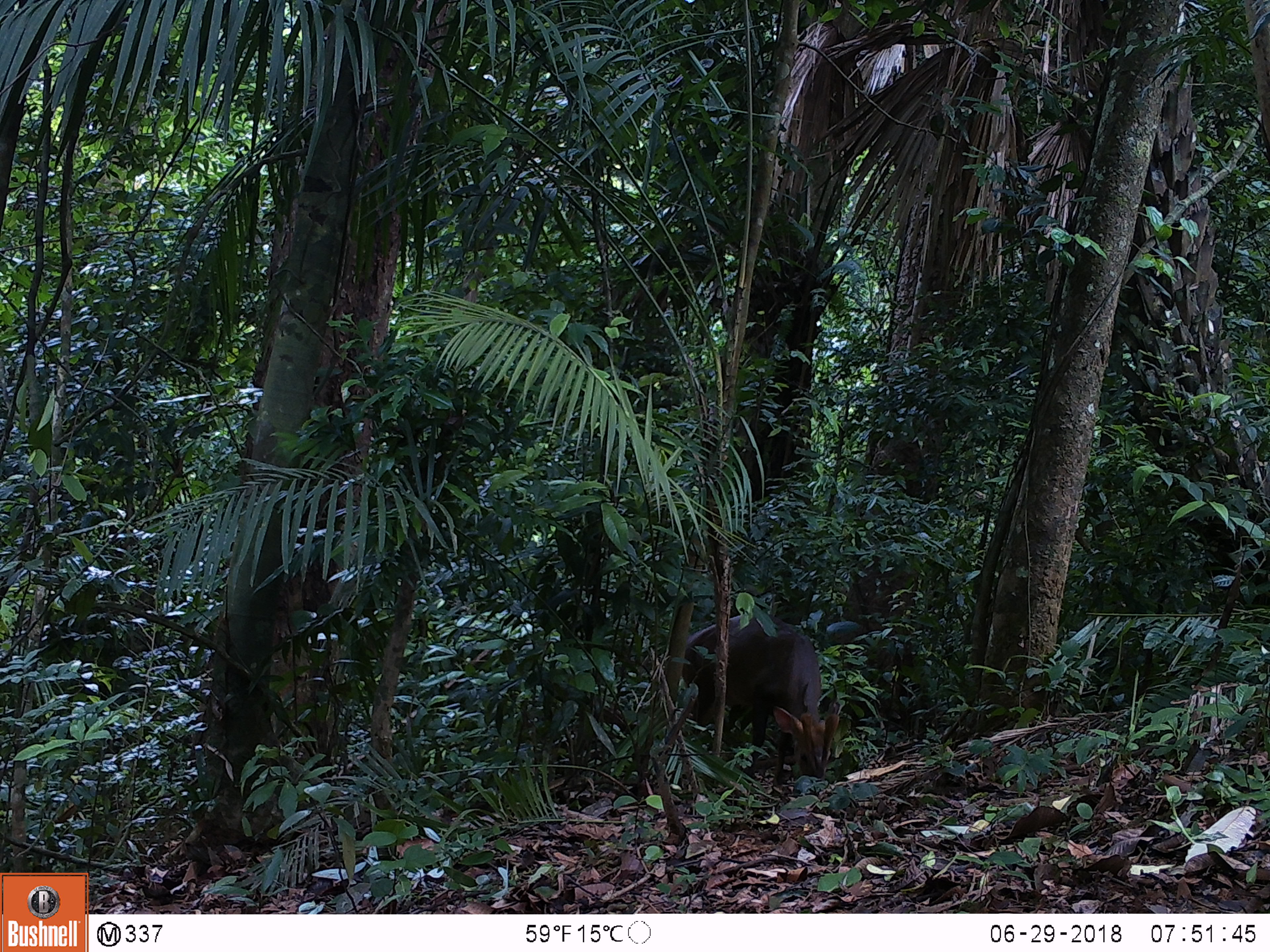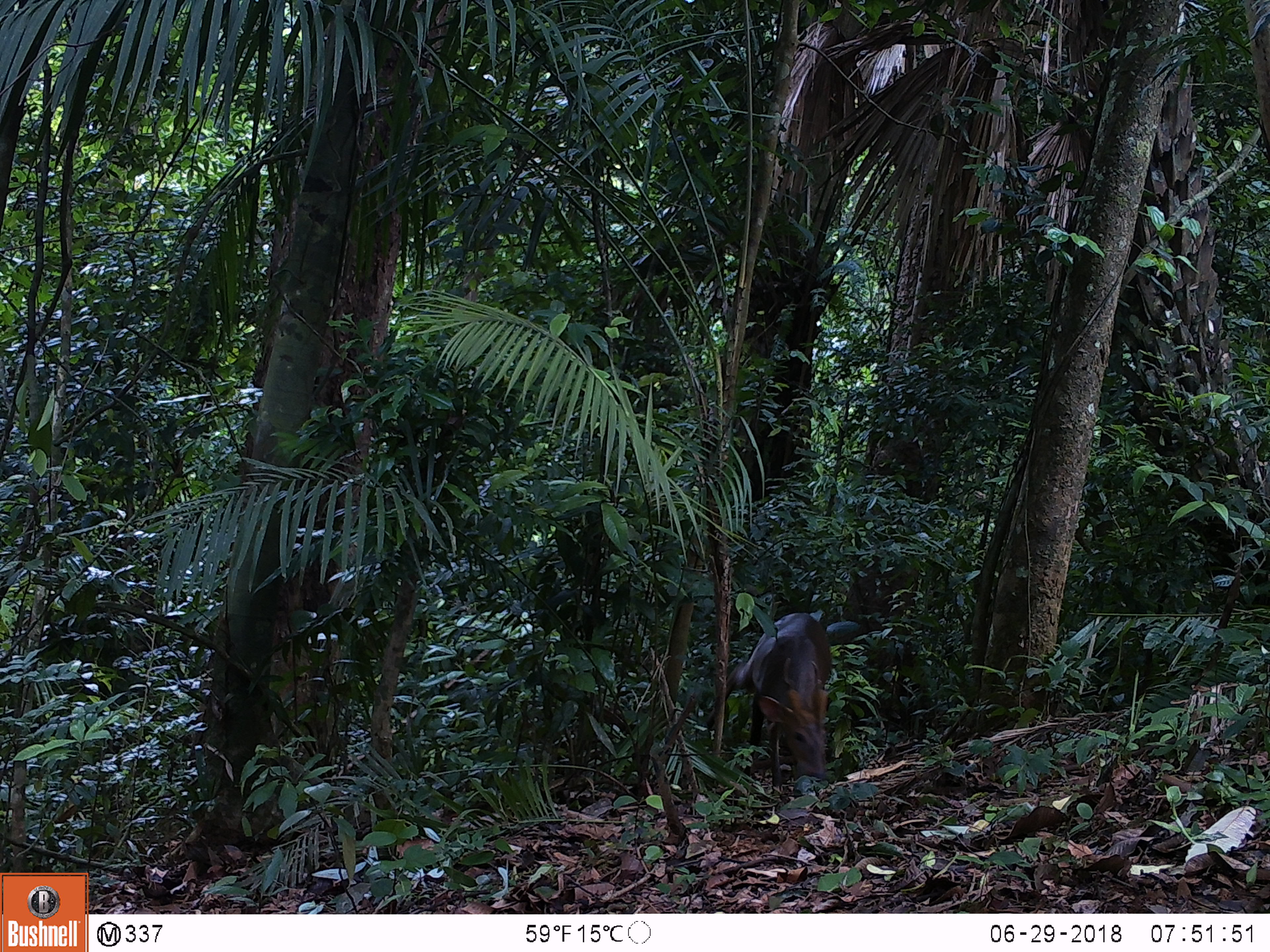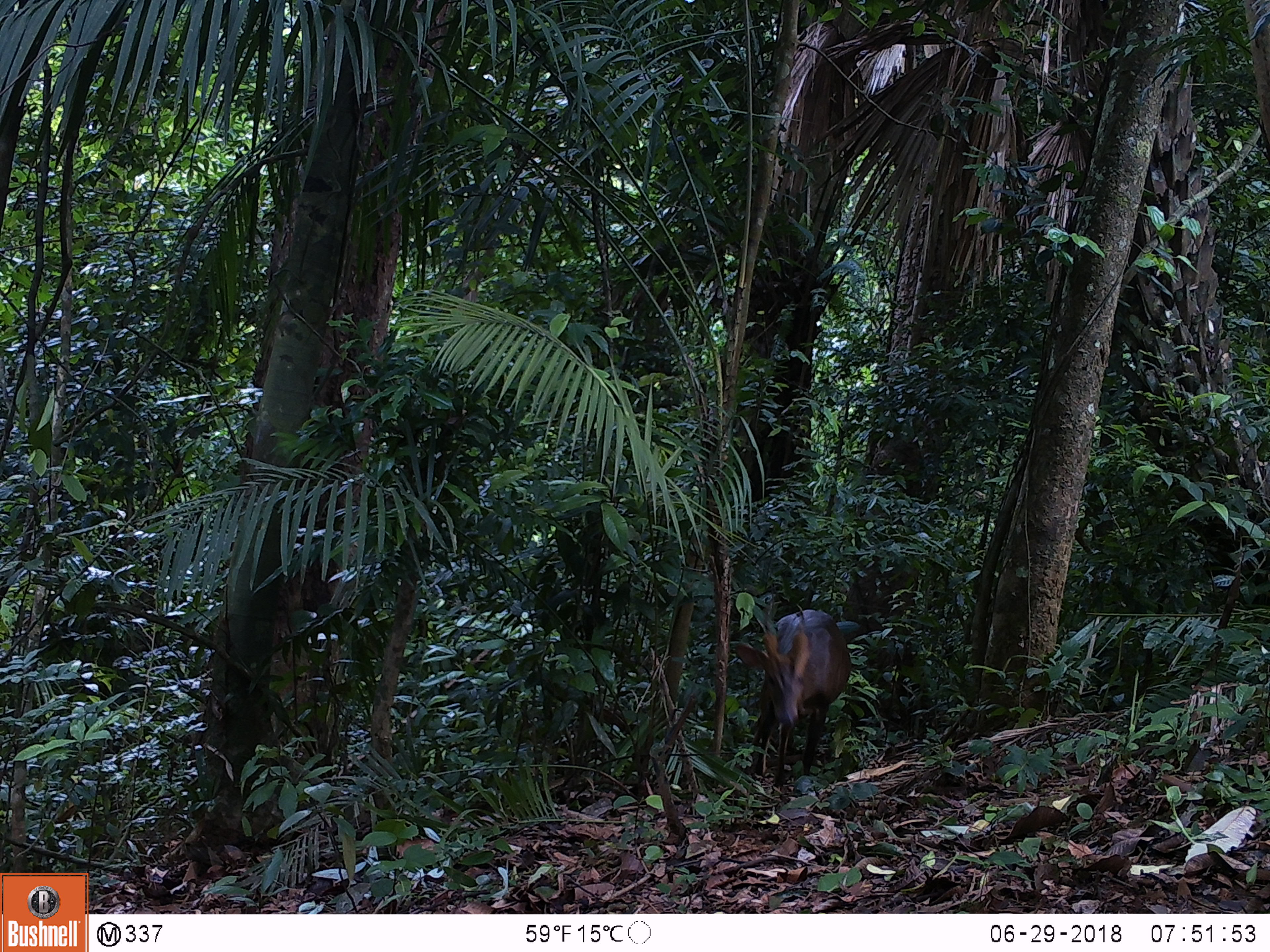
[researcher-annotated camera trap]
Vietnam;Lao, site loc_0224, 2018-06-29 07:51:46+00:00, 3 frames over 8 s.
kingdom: Animalia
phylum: Chordata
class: Mammalia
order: Artiodactyla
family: Cervidae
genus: Muntiacus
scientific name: Muntiacus vuquangensis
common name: large-antlered muntjac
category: large antlered muntjac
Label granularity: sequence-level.